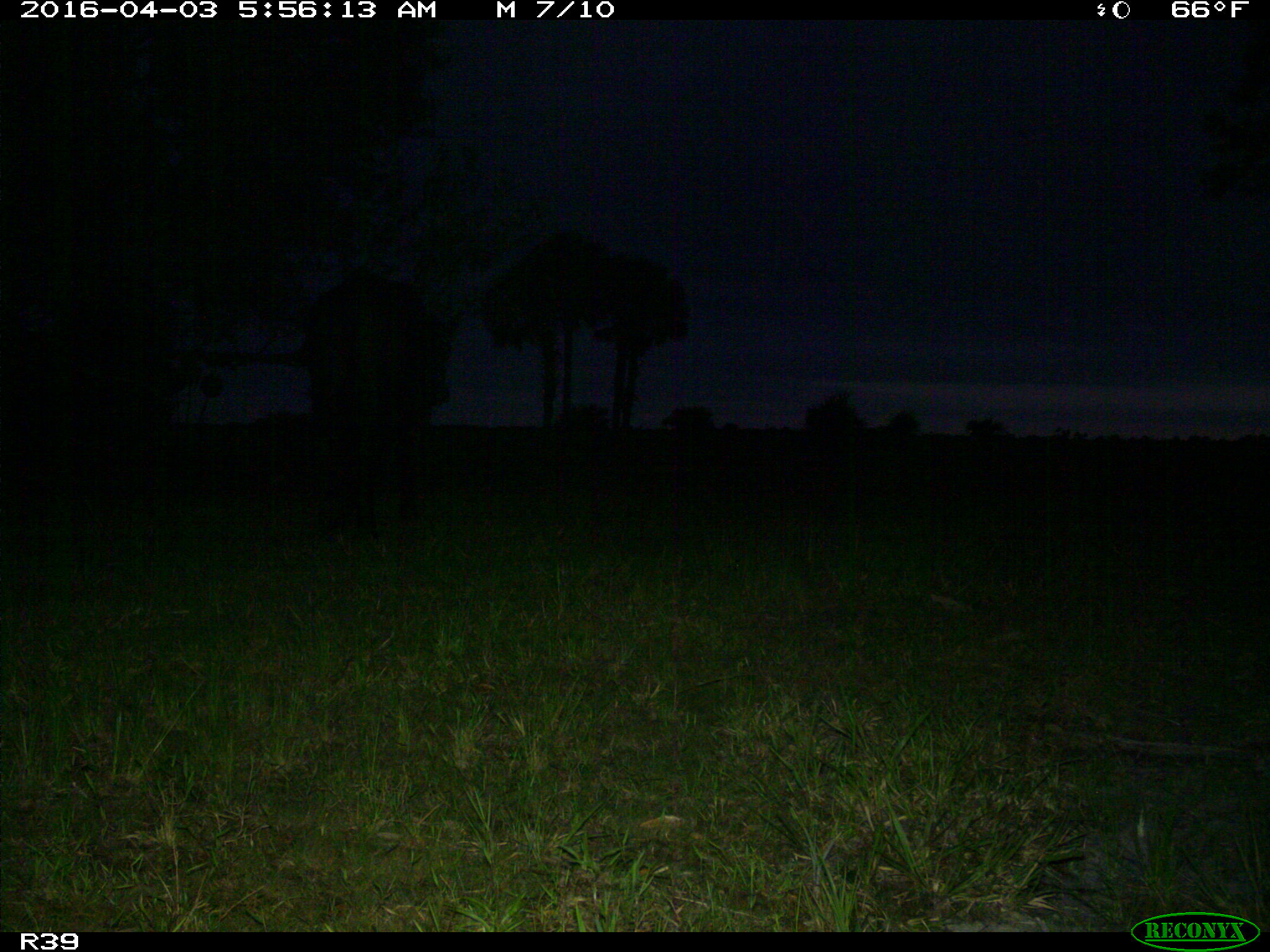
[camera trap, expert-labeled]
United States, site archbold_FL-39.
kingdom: Animalia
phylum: Chordata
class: Mammalia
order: Artiodactyla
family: Bovidae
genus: Bos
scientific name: Bos taurus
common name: domestic cow